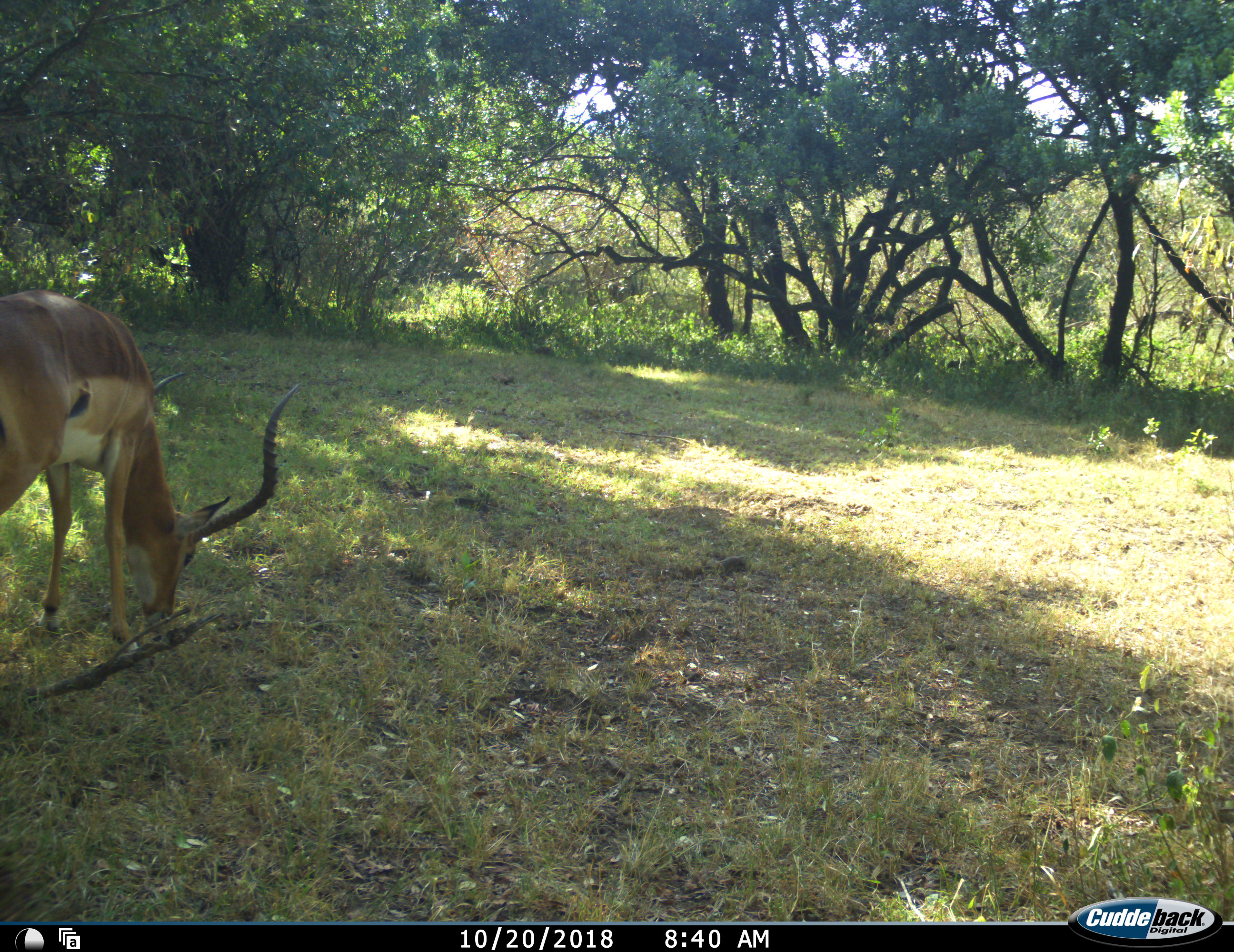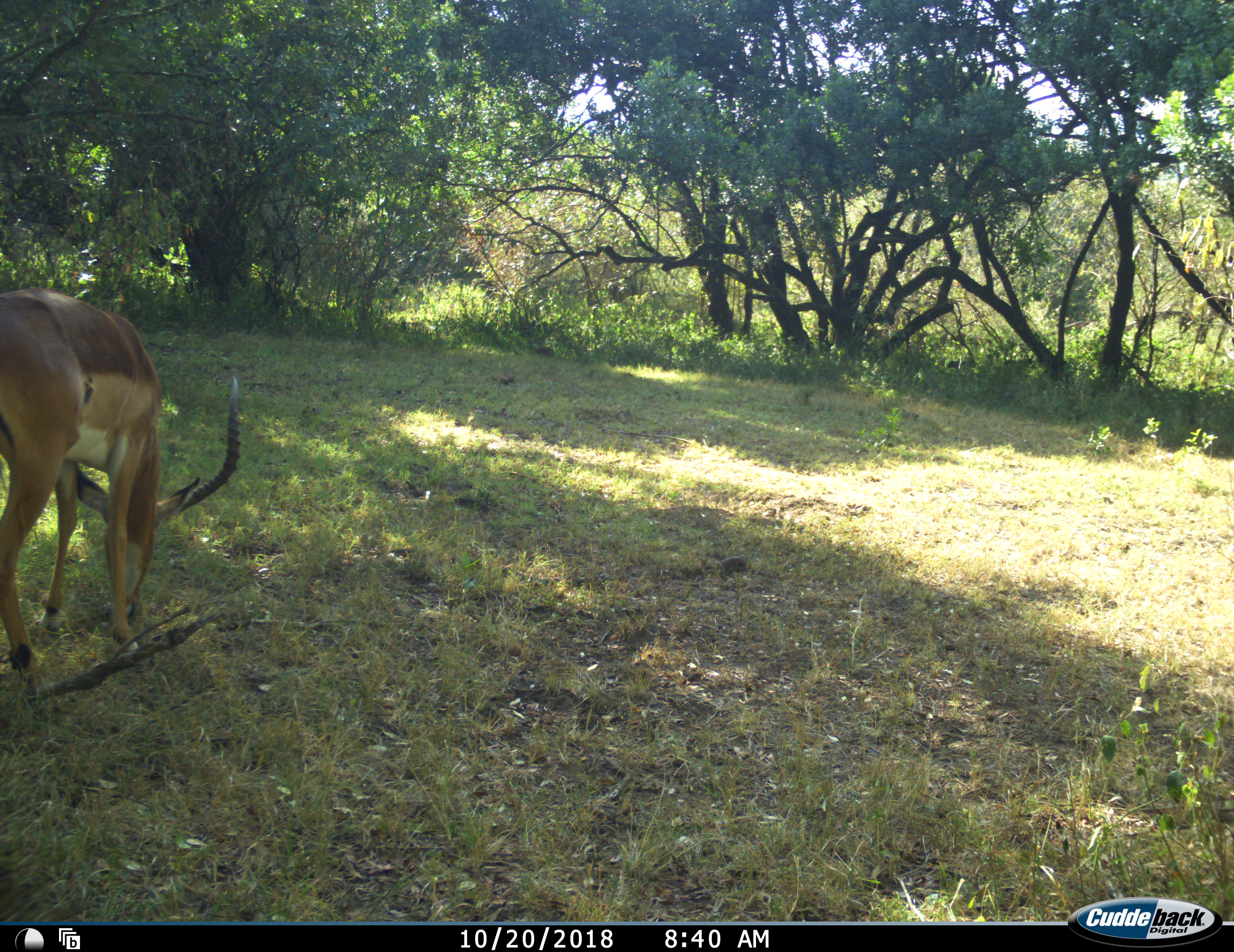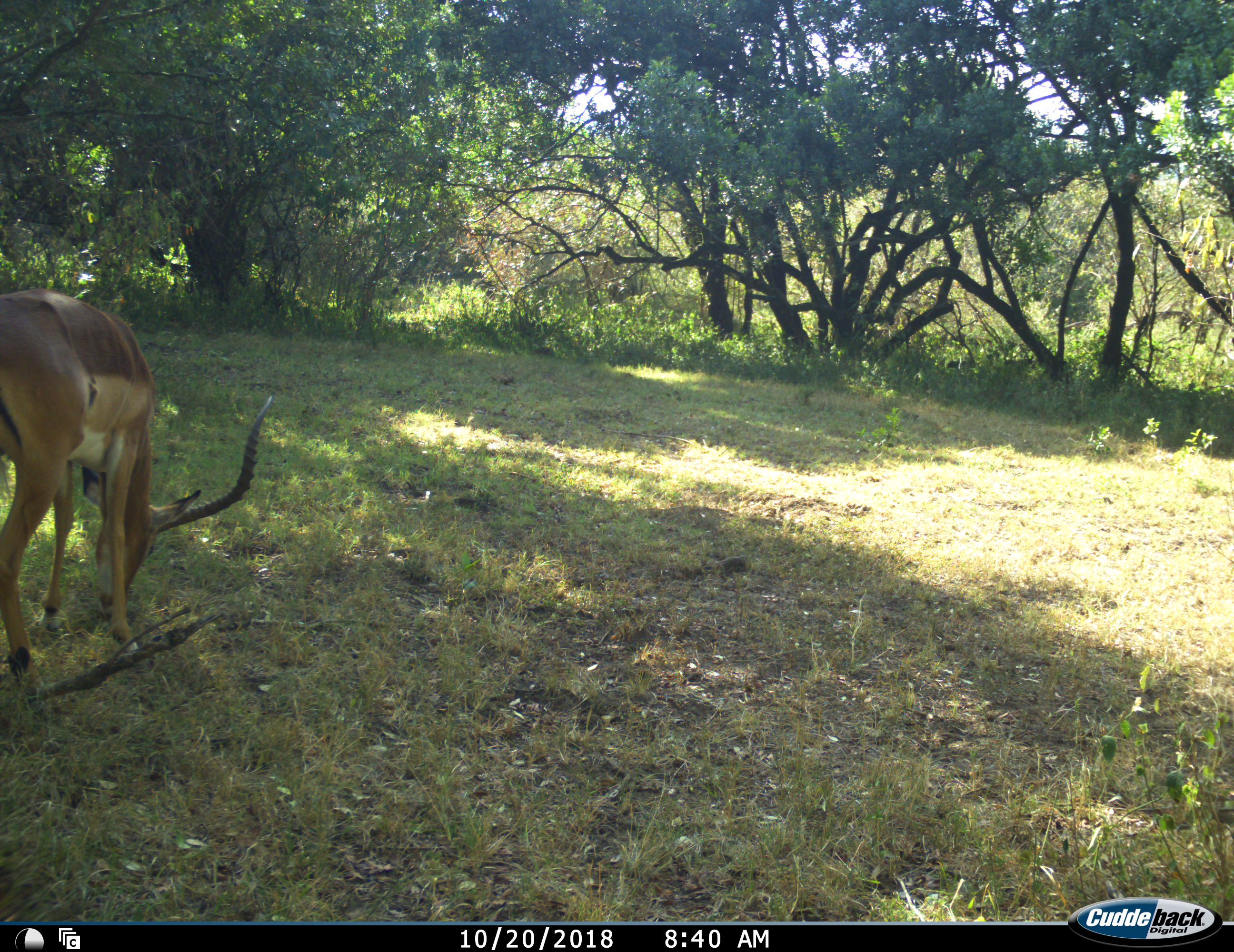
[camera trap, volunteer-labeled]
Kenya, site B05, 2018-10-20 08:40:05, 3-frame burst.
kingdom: Animalia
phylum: Chordata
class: Mammalia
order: Artiodactyla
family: Bovidae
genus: Aepyceros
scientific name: Aepyceros melampus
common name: impala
Impala (Aepyceros melampus), count 1. Behavior (volunteer vote fractions): standing 14%, resting 0%, moving 0%, interacting 0%. Young present (vote fraction): 0%. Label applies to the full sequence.